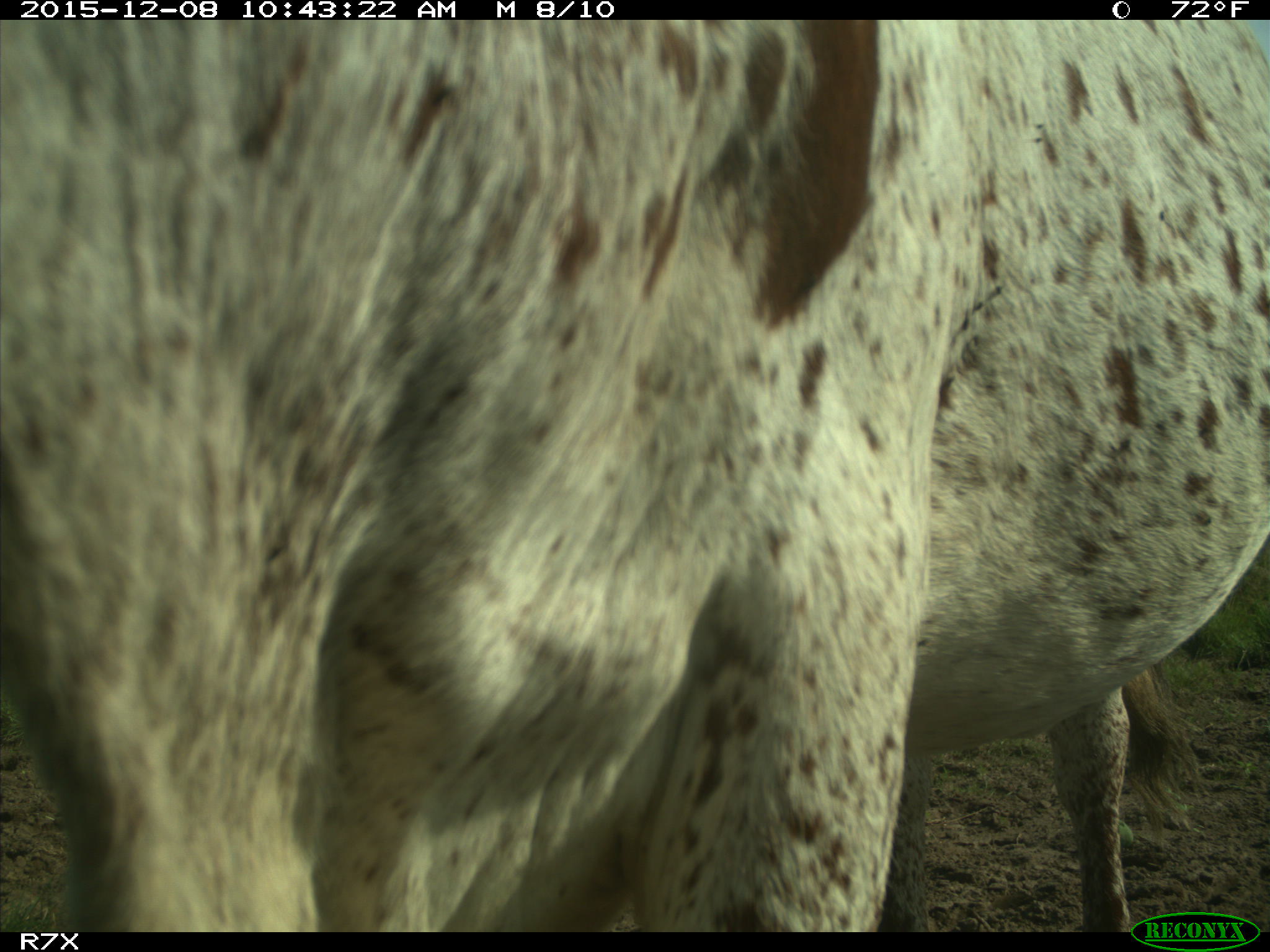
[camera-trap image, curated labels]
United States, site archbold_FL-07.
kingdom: Animalia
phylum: Chordata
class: Mammalia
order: Artiodactyla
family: Bovidae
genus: Bos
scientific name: Bos taurus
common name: domestic cow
Bos taurus (domestic cow).